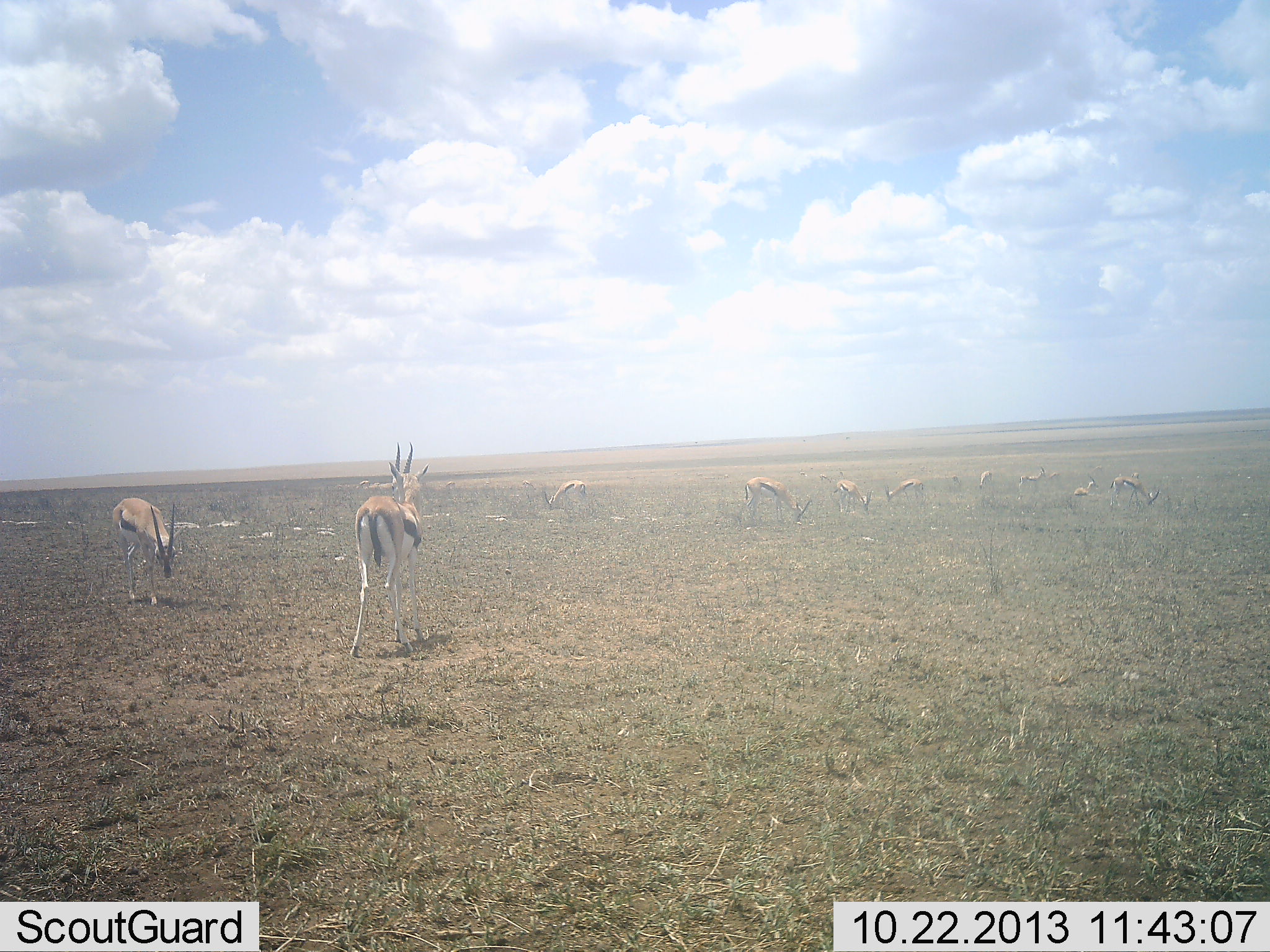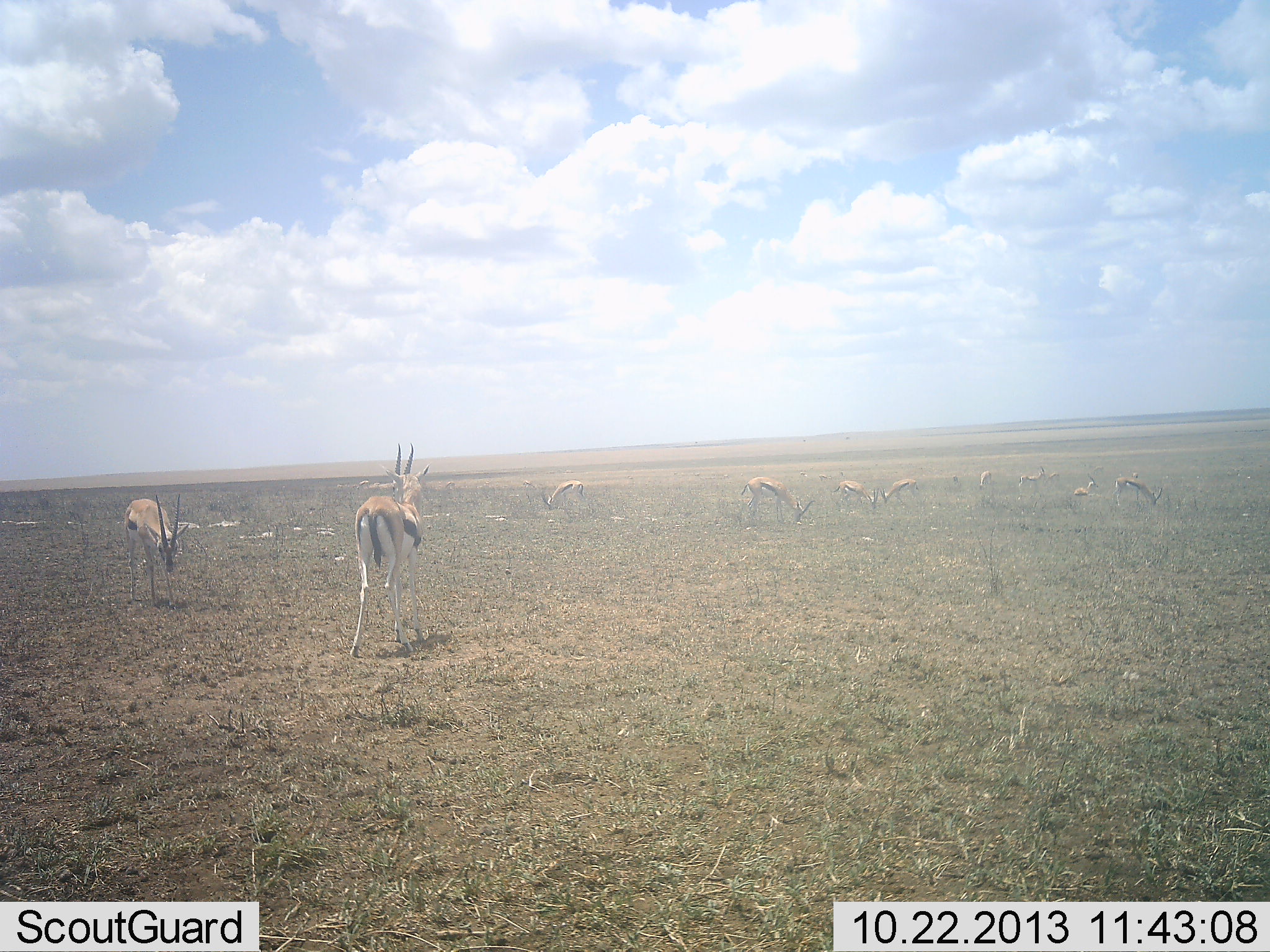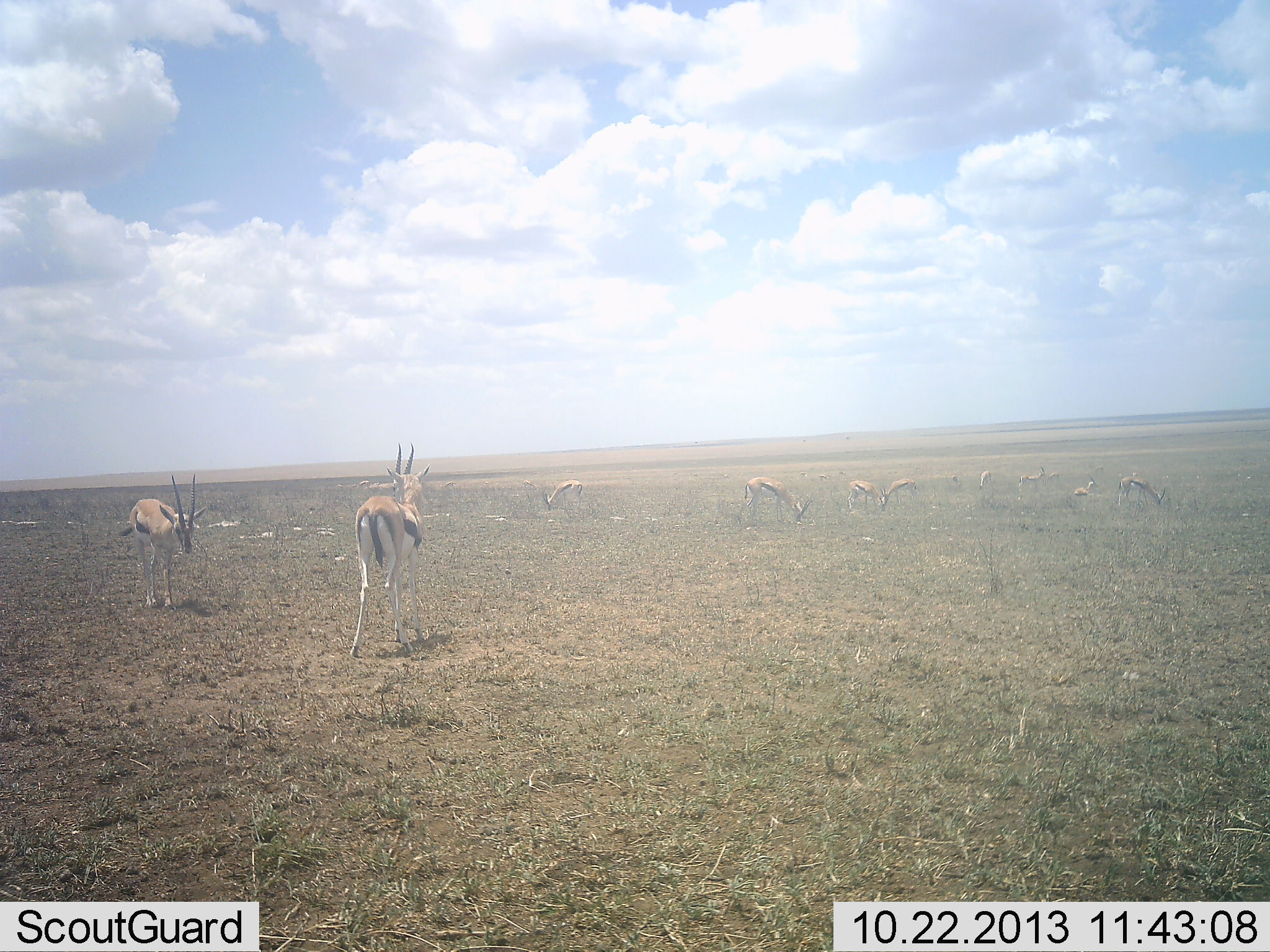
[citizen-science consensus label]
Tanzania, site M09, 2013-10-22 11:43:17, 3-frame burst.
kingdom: Animalia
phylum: Chordata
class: Mammalia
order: Artiodactyla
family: Bovidae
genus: Eudorcas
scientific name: Eudorcas thomsonii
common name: thomson's gazelle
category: gazellethomsons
Gazellethomsons (thomson's gazelle) (Eudorcas thomsonii), count 10. Behavior (volunteer vote fractions): standing 89%, resting 11%, moving 26%, interacting 0%. Young present (vote fraction): 11%. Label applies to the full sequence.